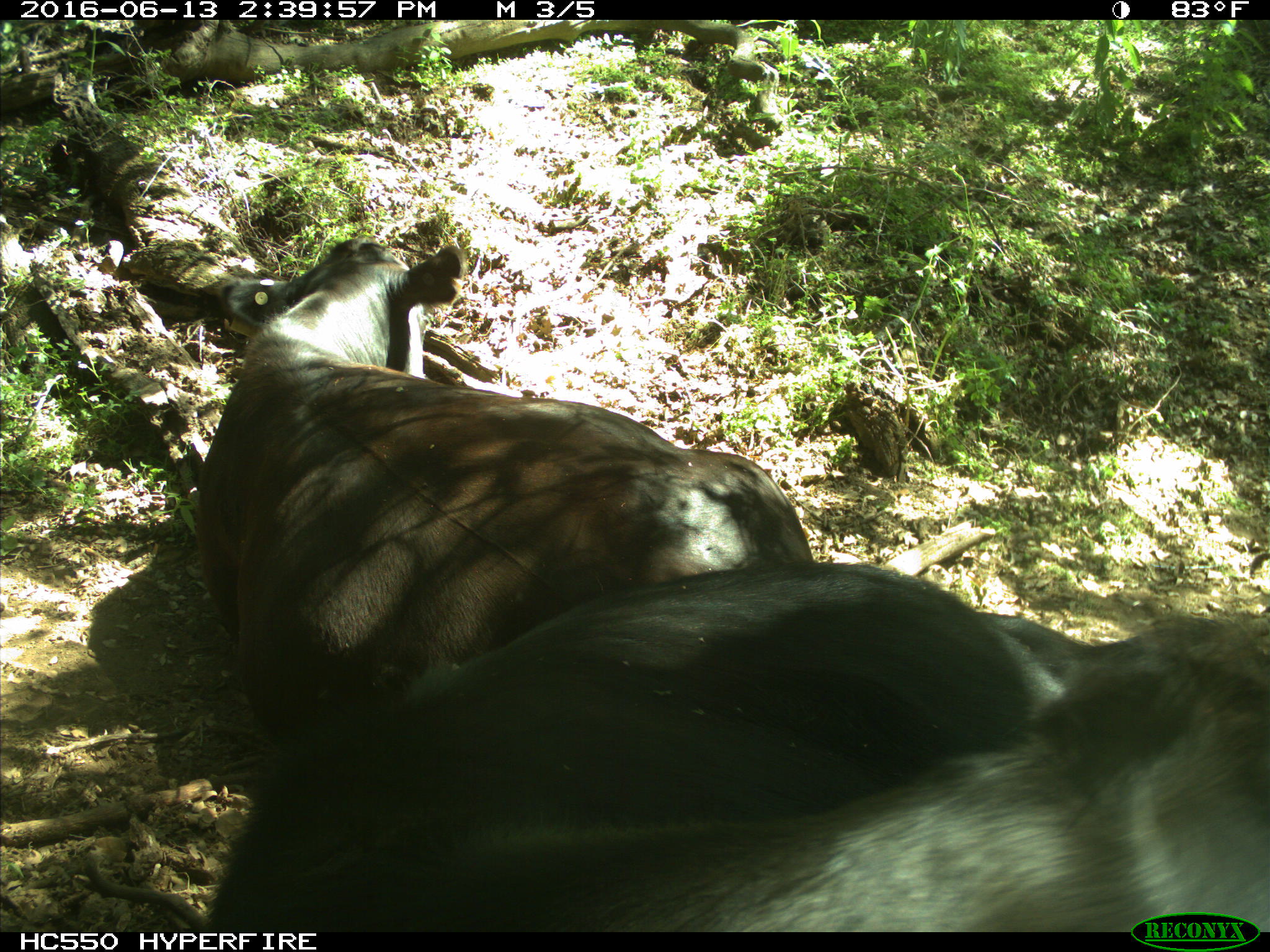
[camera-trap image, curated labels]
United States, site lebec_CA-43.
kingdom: Animalia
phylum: Chordata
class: Mammalia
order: Artiodactyla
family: Bovidae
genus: Bos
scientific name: Bos taurus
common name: domestic cow